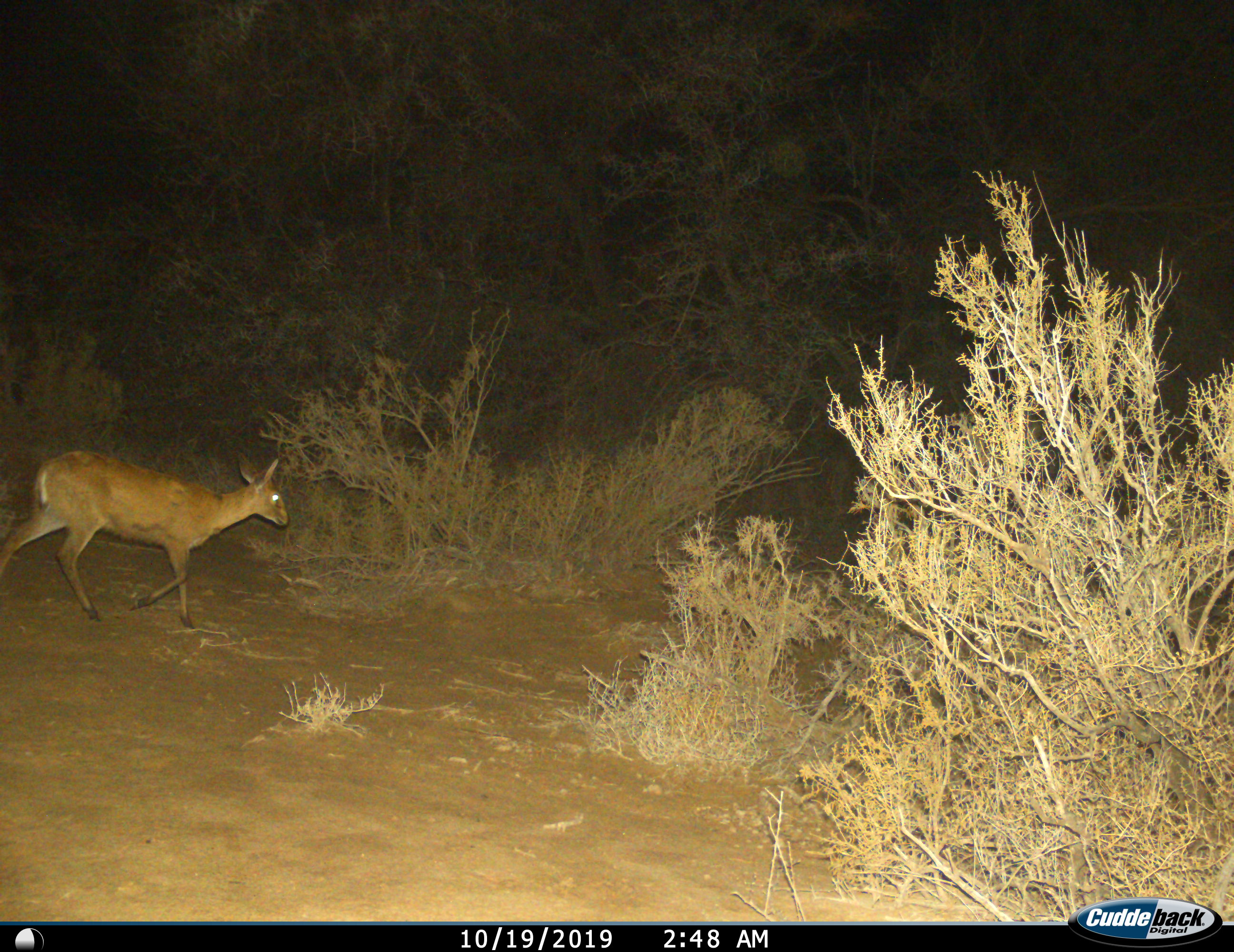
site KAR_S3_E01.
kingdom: Animalia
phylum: Chordata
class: Mammalia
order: Artiodactyla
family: Bovidae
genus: Sylvicapra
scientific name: Sylvicapra grimmia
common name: common duiker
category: duikercommongrey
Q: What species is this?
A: Duikercommongrey (common duiker) (Sylvicapra grimmia).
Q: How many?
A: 1.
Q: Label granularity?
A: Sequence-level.